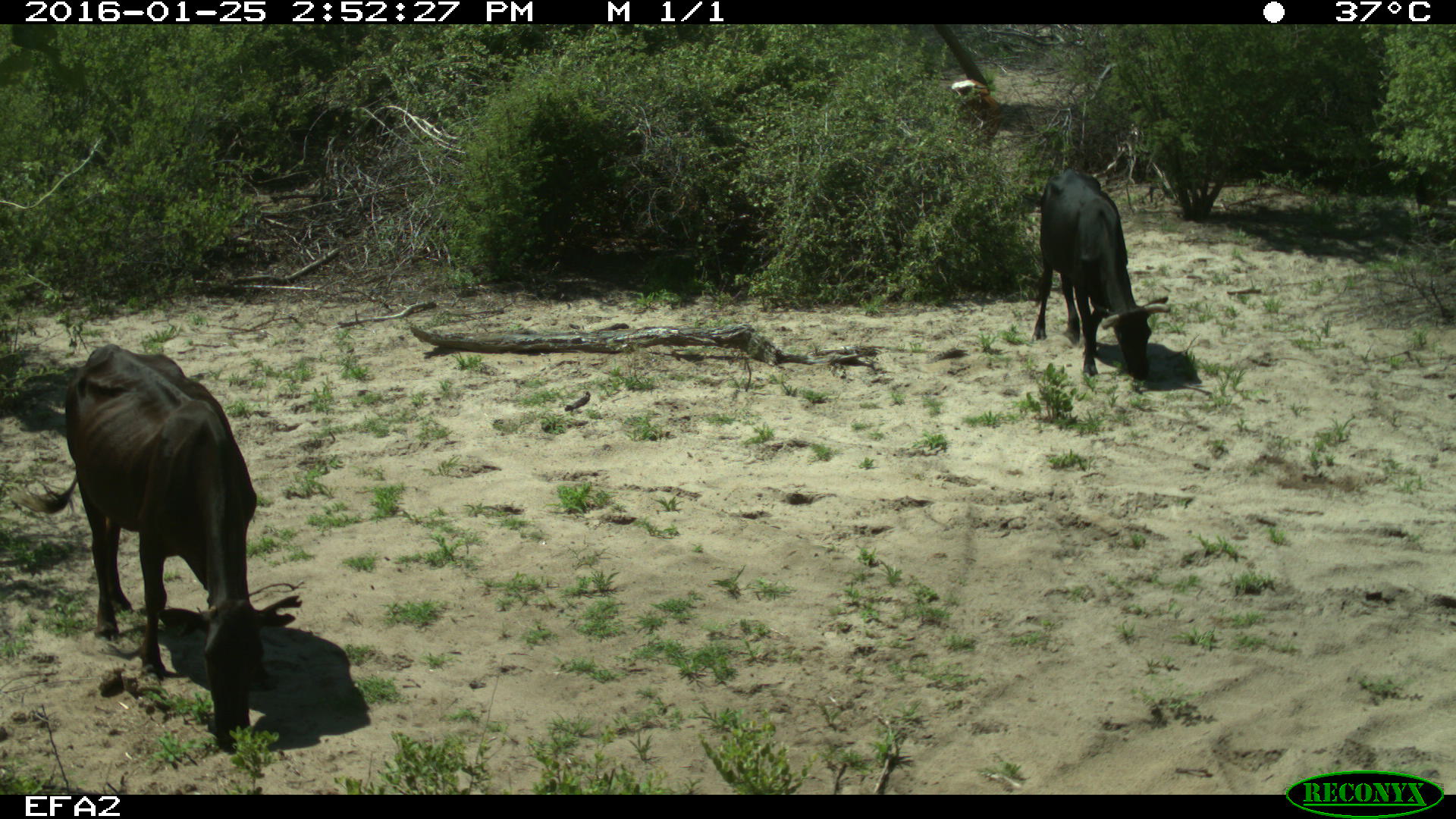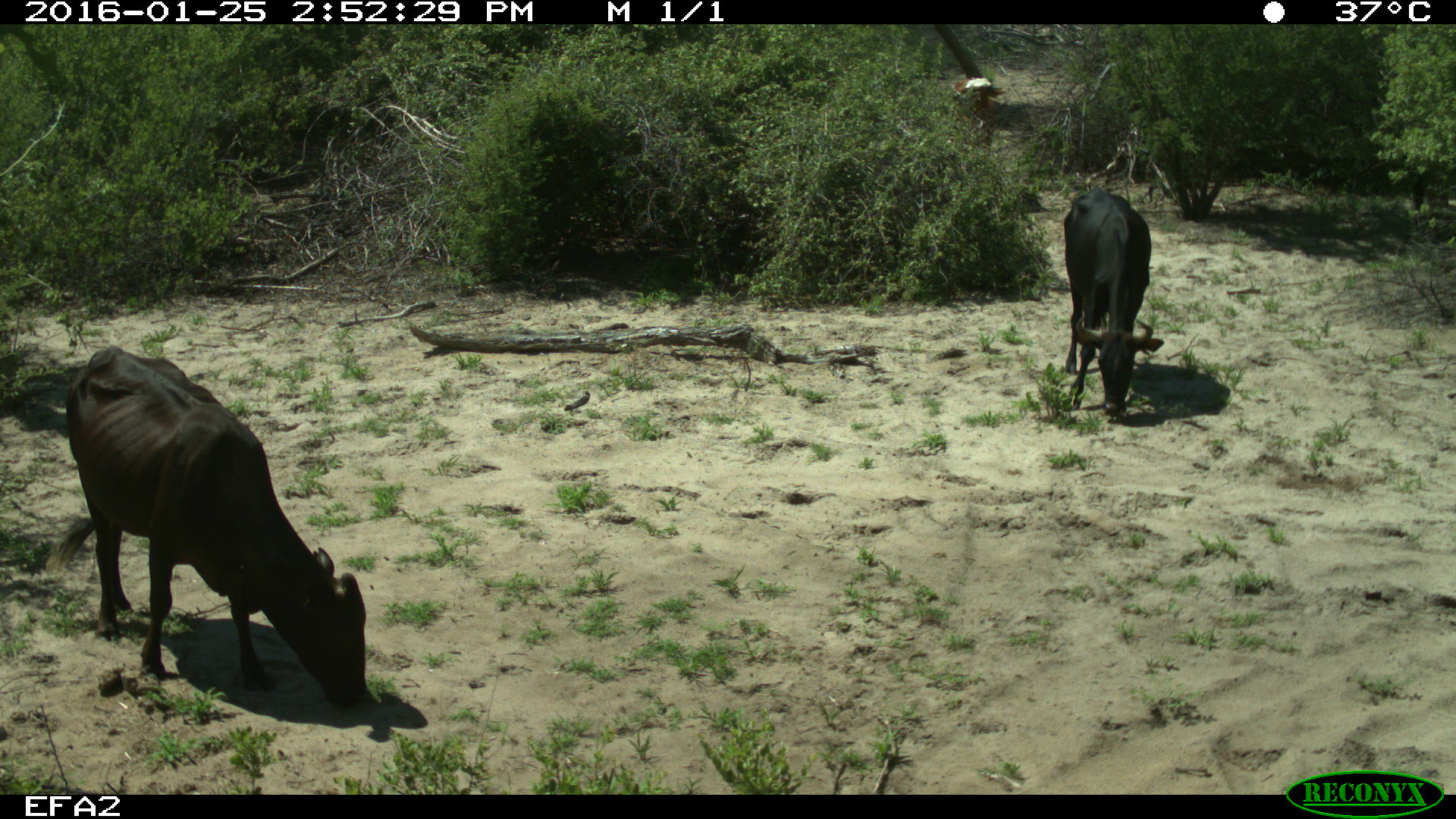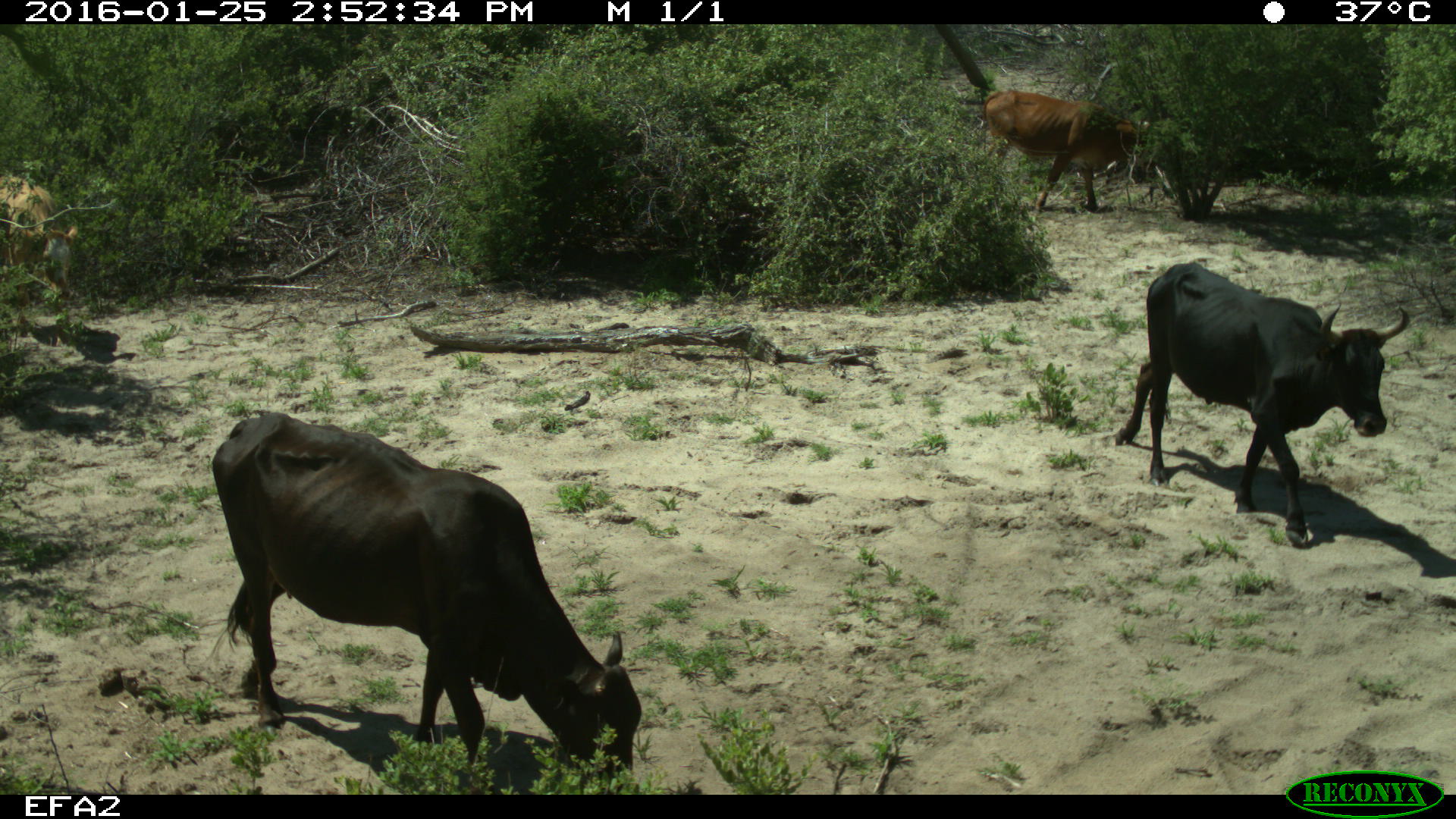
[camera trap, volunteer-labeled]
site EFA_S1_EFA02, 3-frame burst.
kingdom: Animalia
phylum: Chordata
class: Mammalia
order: Artiodactyla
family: Bovidae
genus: Bos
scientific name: Bos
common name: cattle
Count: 2.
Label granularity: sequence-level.